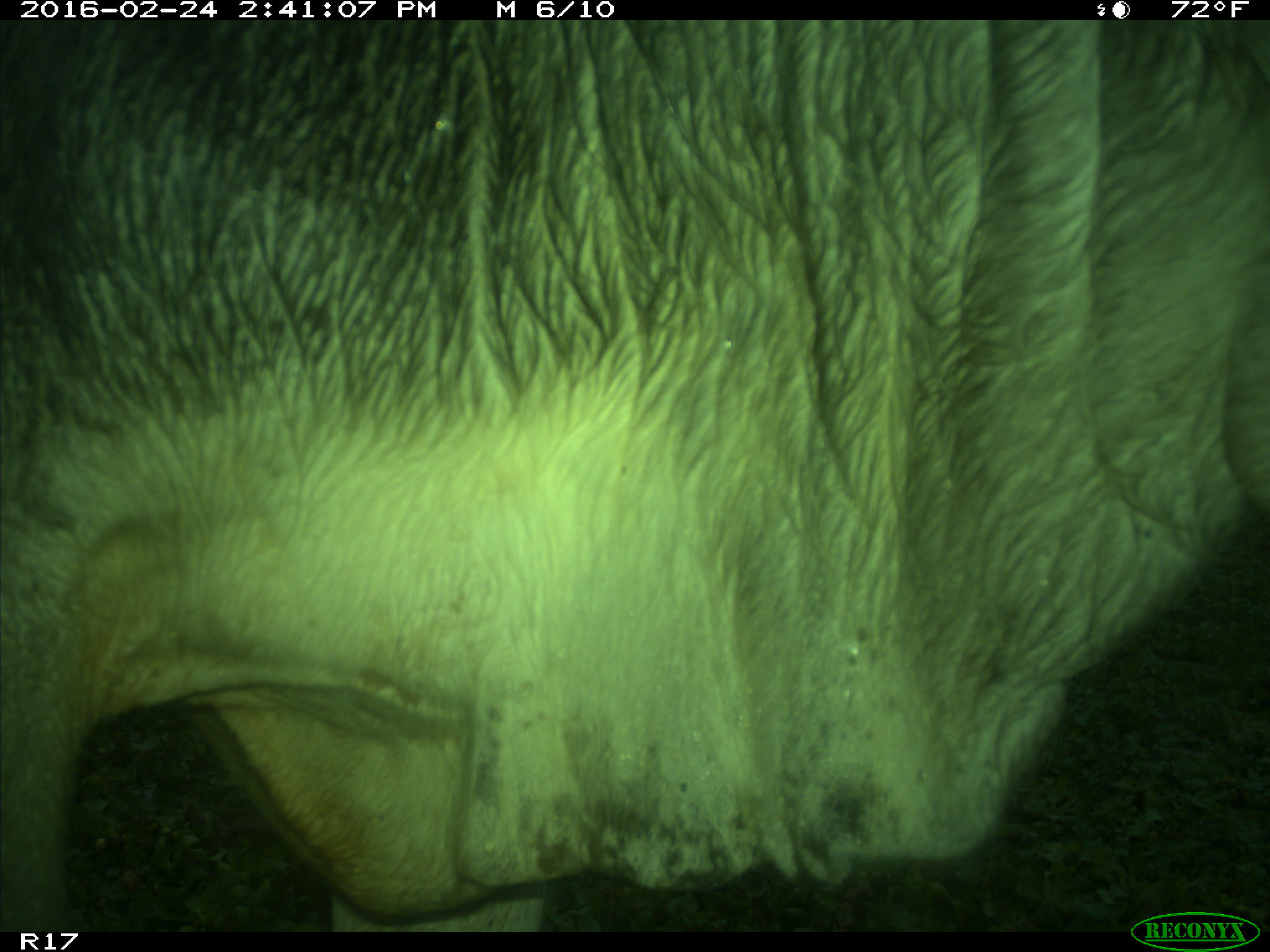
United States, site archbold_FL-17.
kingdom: Animalia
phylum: Chordata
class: Mammalia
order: Artiodactyla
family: Bovidae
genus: Bos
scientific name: Bos taurus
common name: domestic cow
Bos taurus (domestic cow).